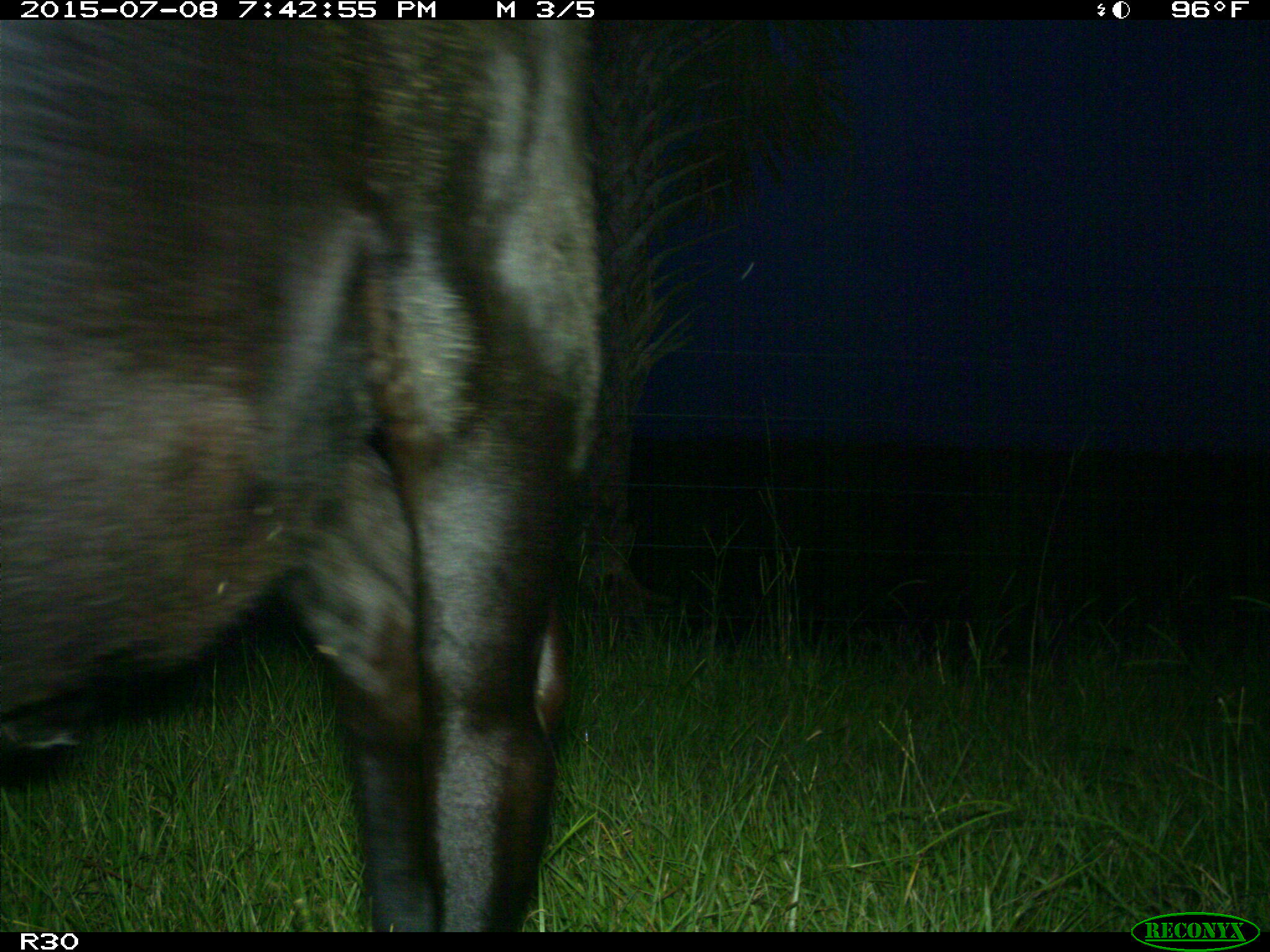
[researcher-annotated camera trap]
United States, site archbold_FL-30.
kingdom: Animalia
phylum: Chordata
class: Mammalia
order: Artiodactyla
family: Bovidae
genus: Bos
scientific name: Bos taurus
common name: domestic cow